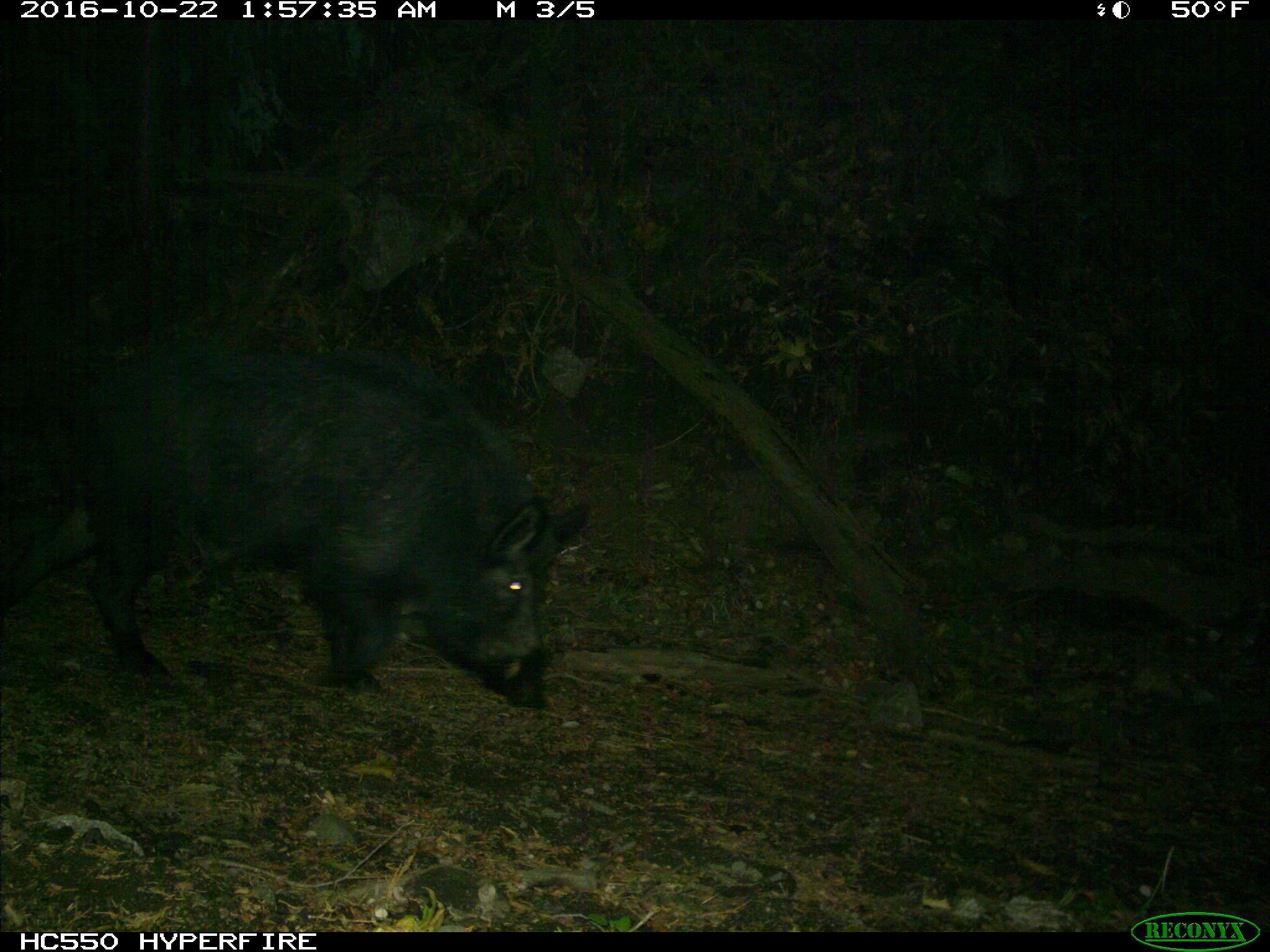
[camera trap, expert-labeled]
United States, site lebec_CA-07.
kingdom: Animalia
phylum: Chordata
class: Mammalia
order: Artiodactyla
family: Suidae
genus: Sus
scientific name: Sus scrofa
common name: wild boar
Sus scrofa (wild boar).